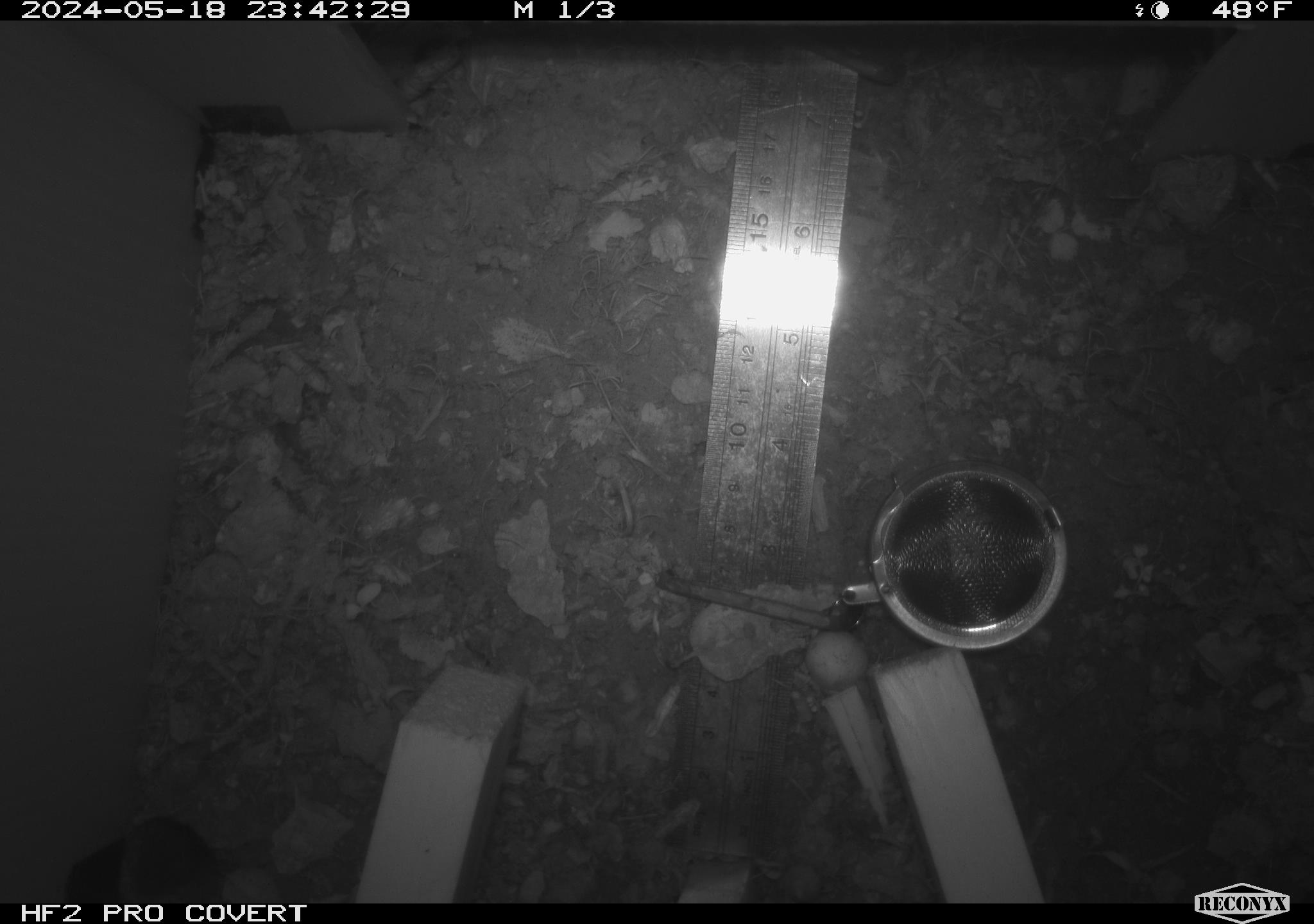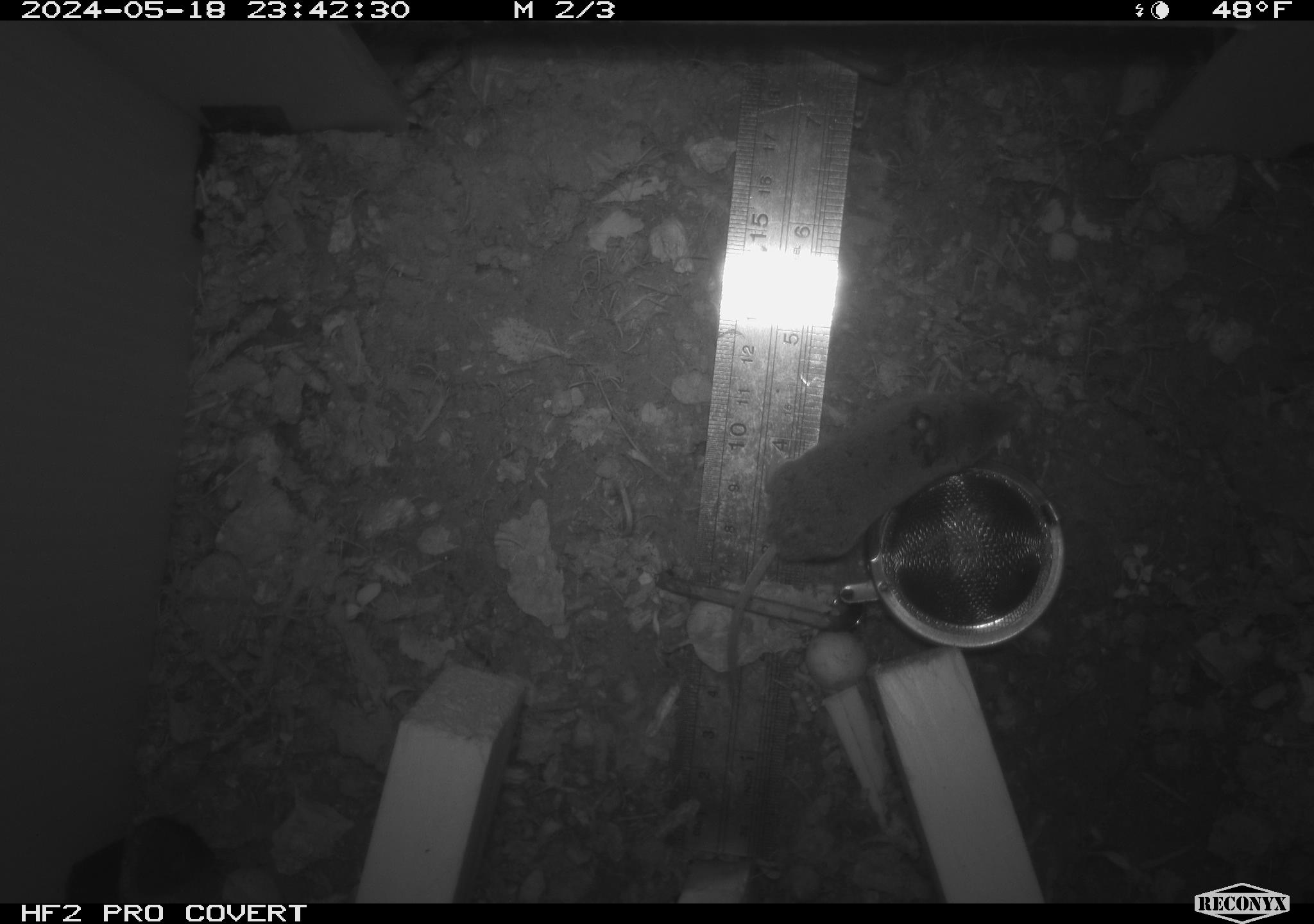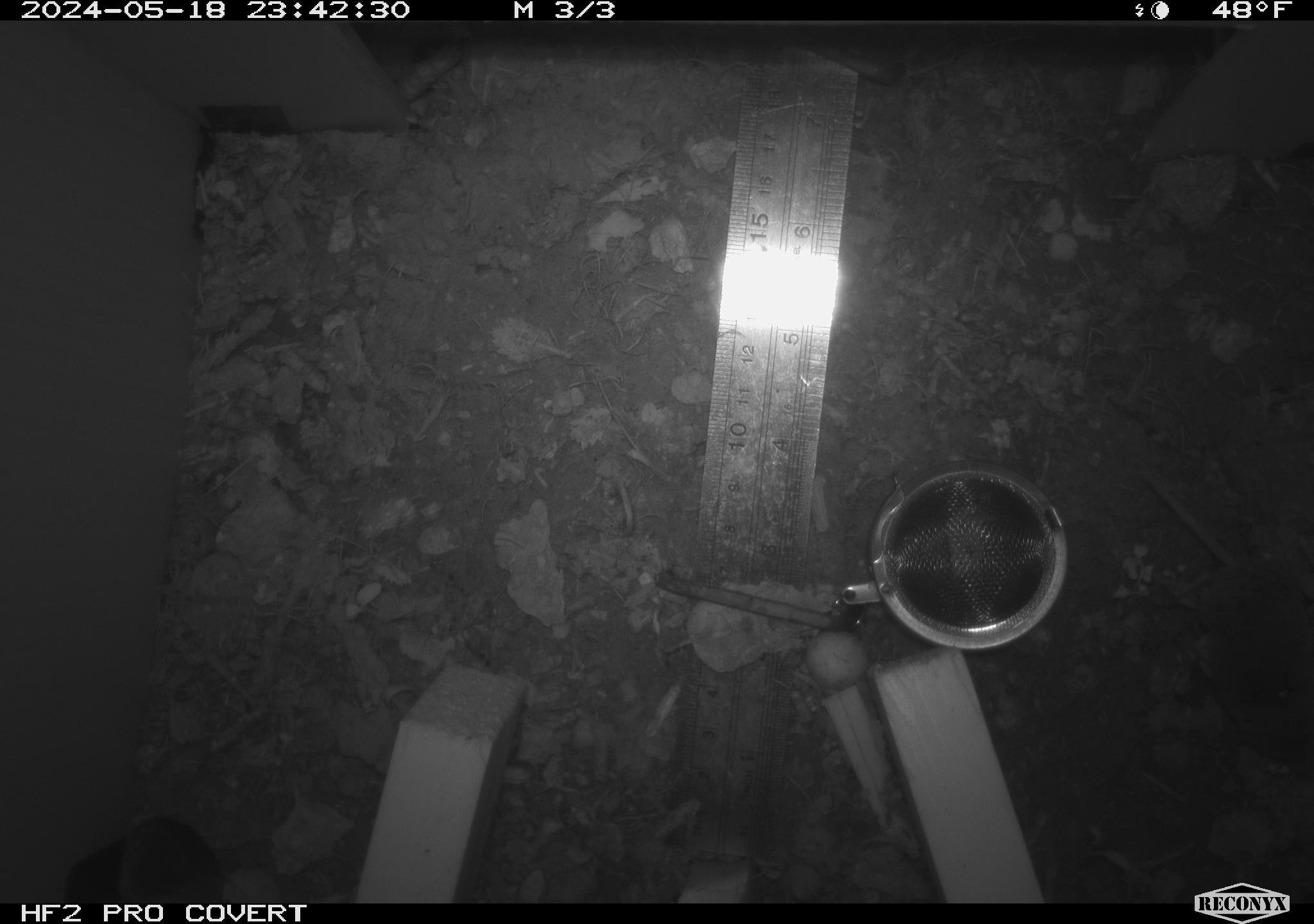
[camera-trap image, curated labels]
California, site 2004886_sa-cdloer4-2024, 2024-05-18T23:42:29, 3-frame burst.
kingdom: Animalia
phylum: Chordata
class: Mammalia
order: Rodentia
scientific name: Rodentia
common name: rodent